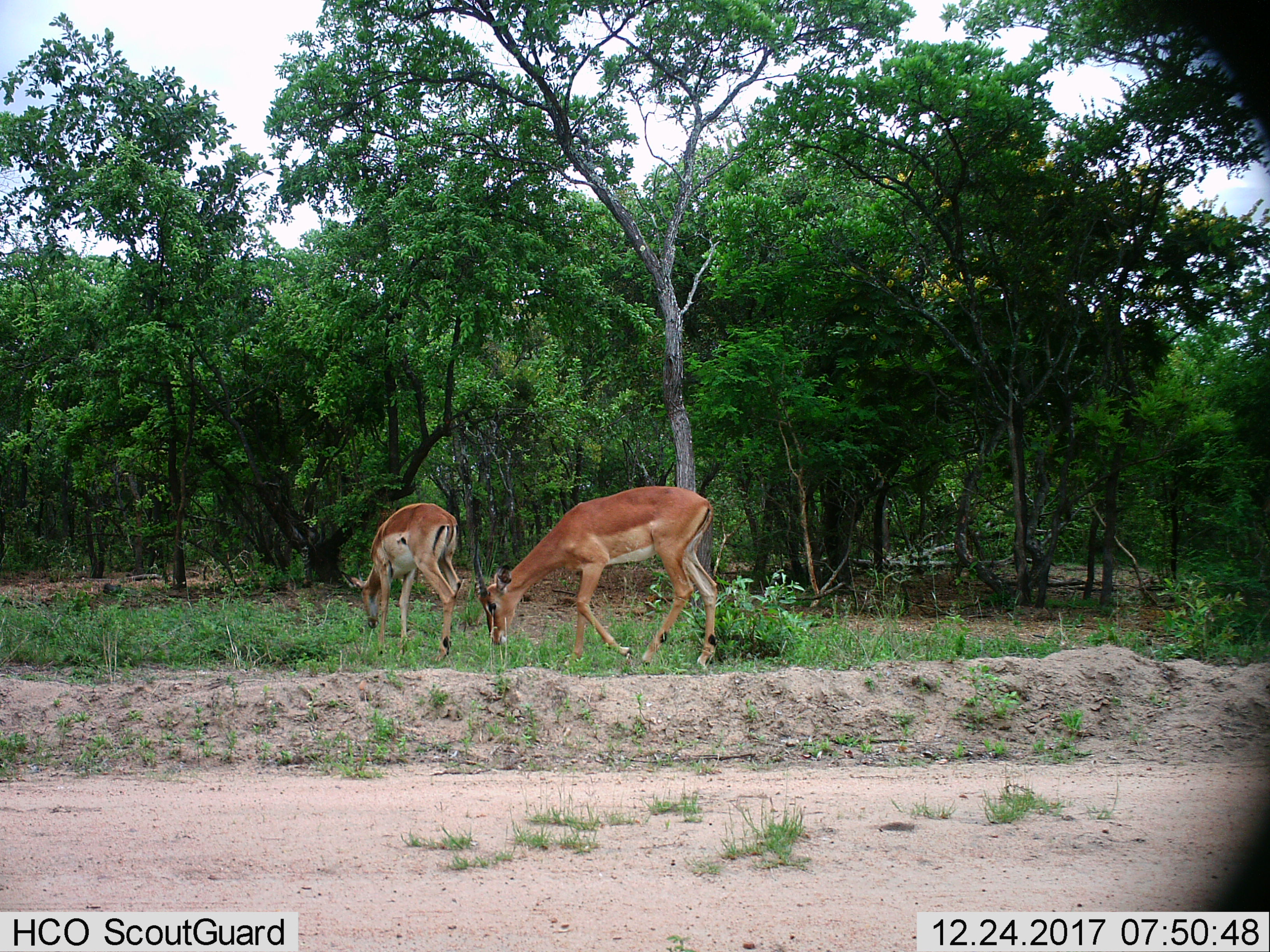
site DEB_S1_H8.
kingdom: Animalia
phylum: Chordata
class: Mammalia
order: Artiodactyla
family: Bovidae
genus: Aepyceros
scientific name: Aepyceros melampus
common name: impala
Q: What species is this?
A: Impala (Aepyceros melampus).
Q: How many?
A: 2.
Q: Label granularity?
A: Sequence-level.